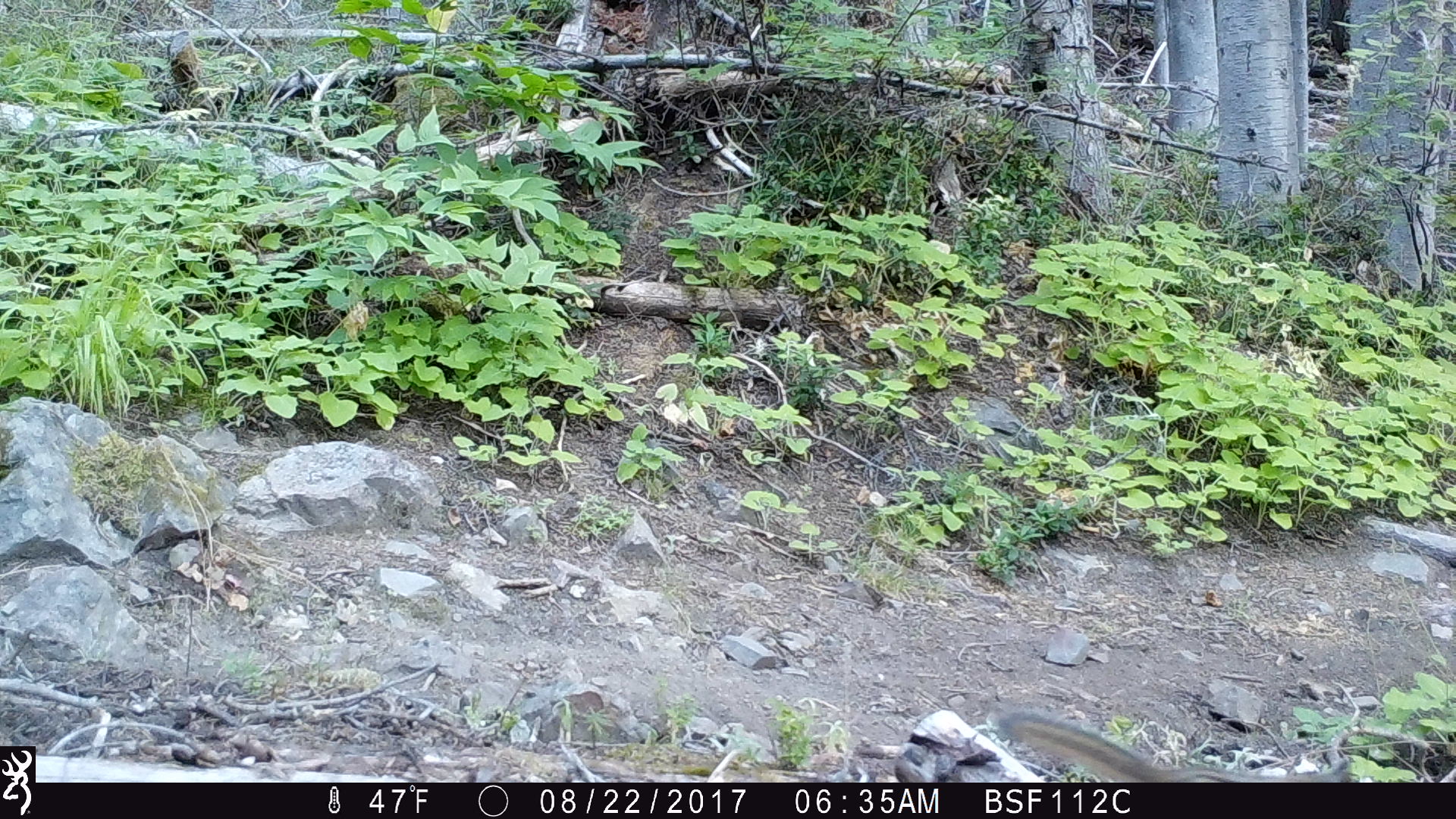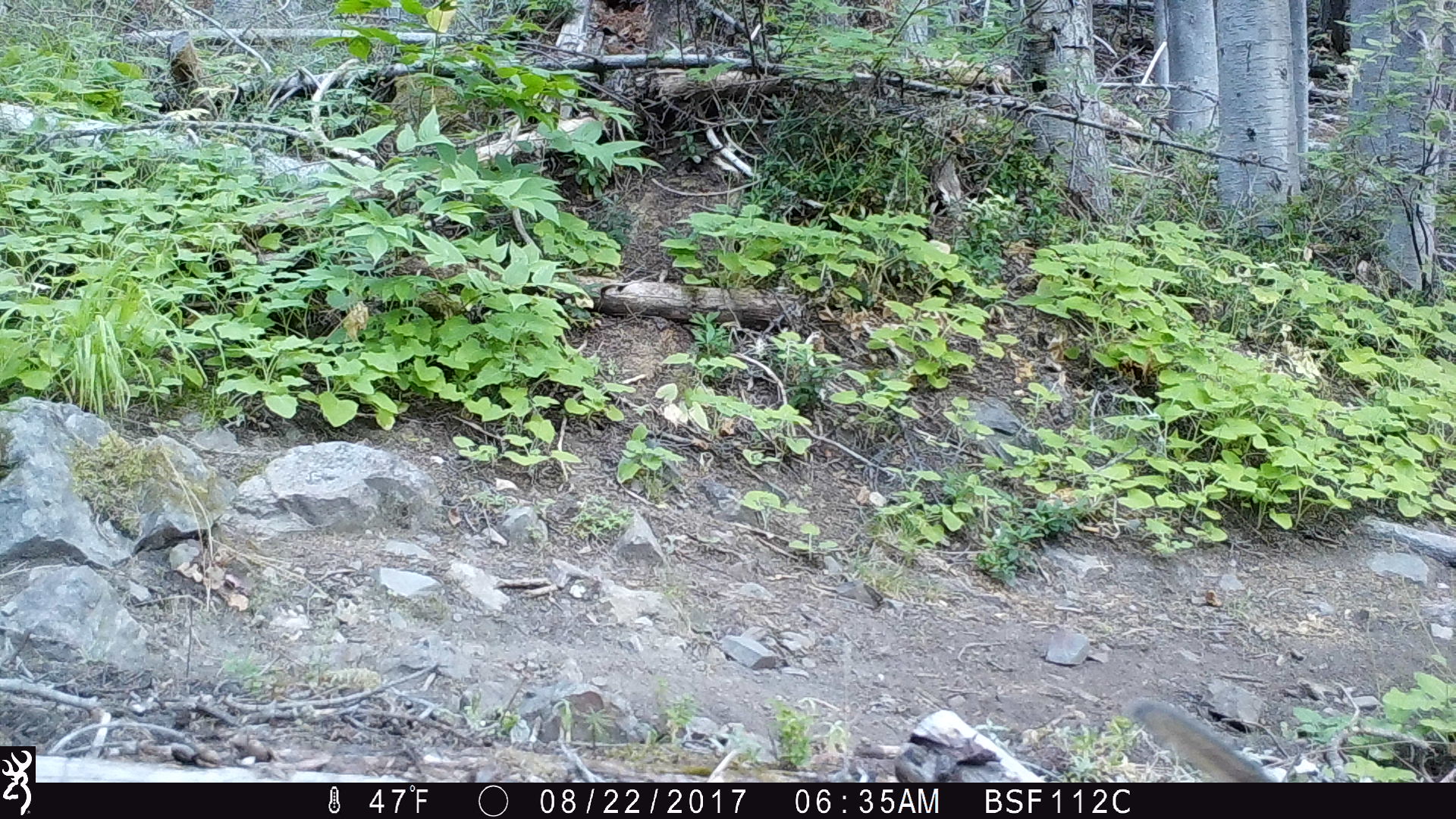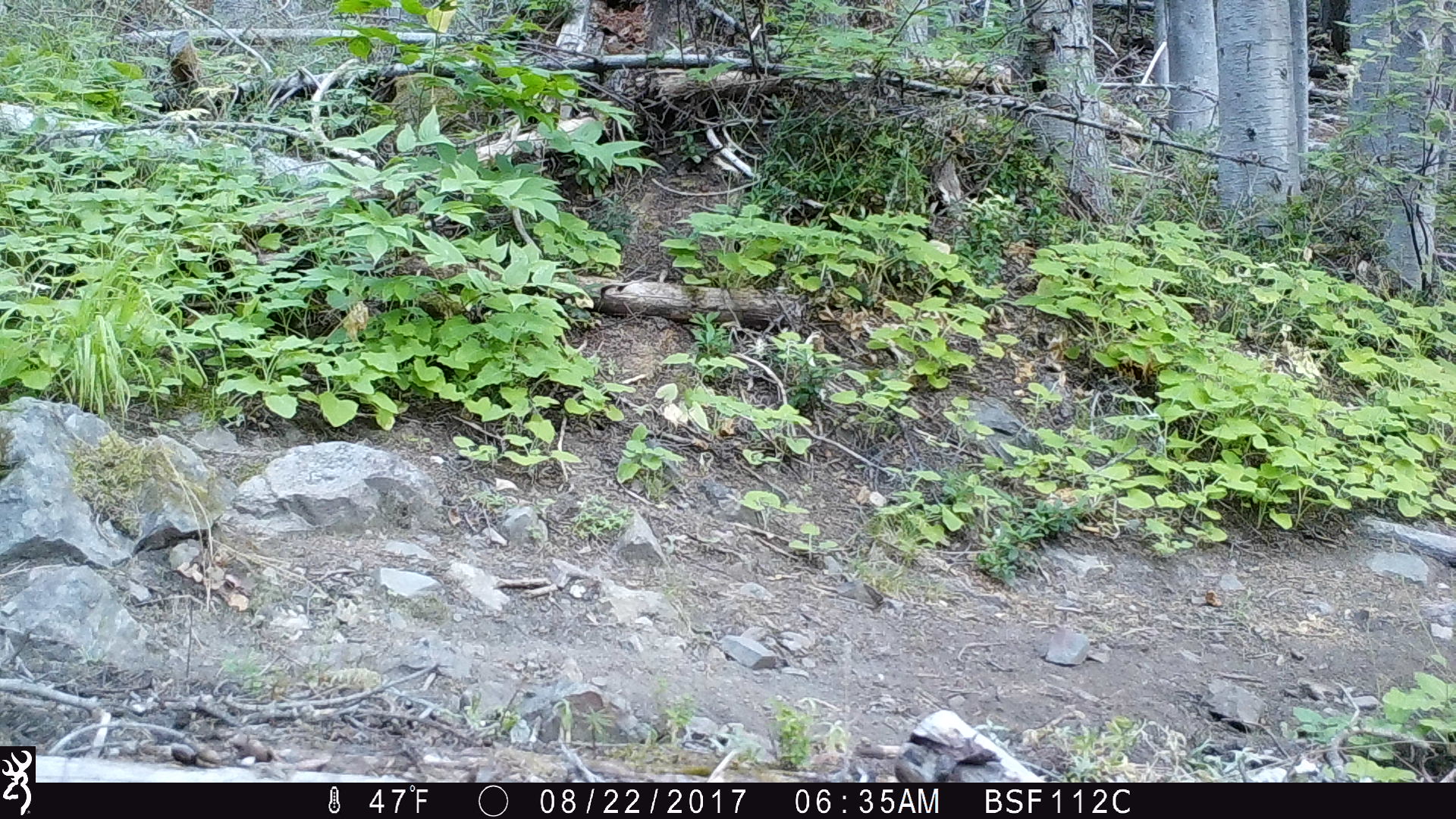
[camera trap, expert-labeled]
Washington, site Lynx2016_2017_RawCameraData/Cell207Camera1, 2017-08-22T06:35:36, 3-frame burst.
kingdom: Animalia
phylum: Chordata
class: Mammalia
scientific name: Mammalia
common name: small mammal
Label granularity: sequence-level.